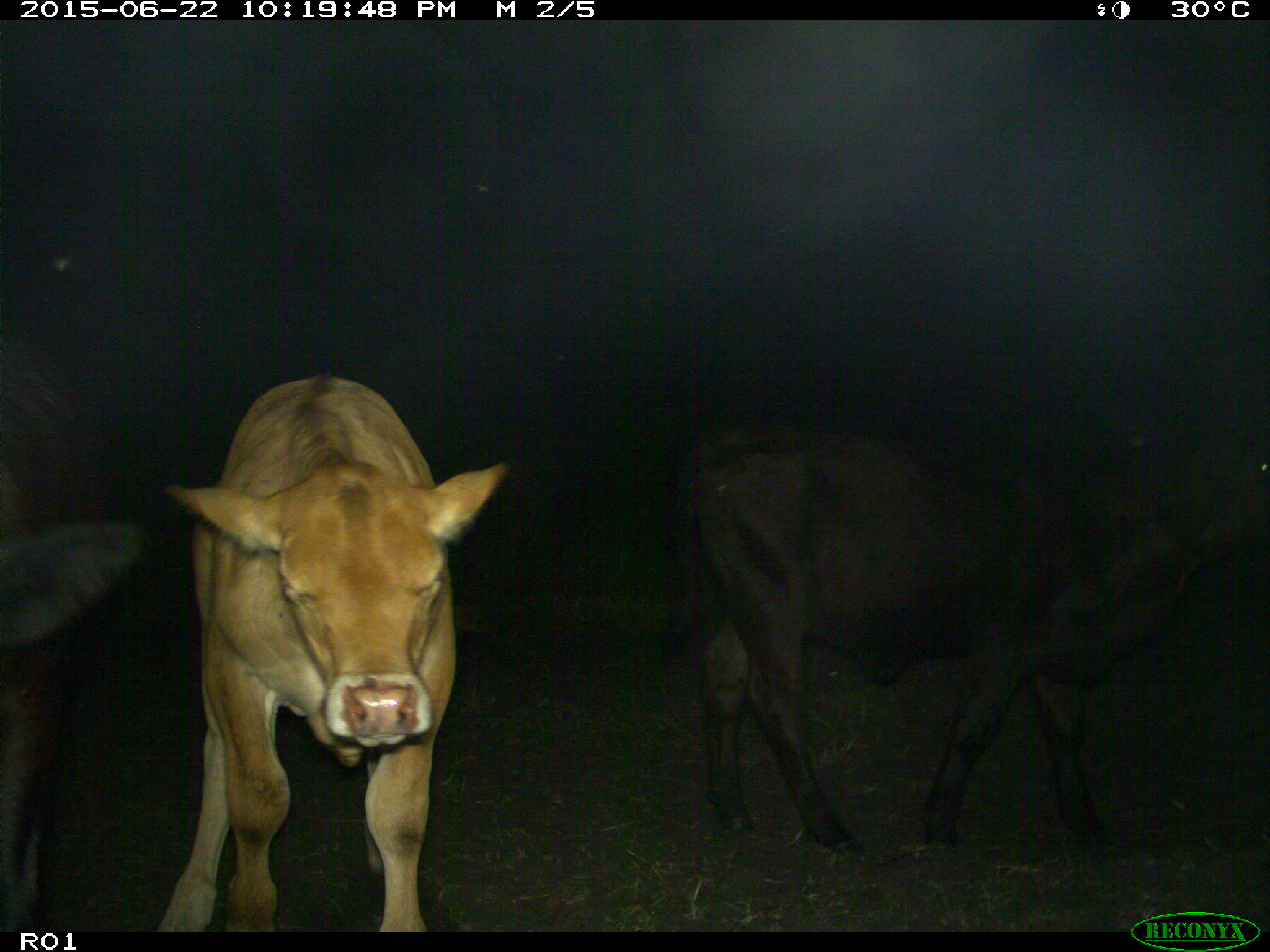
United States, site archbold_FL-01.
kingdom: Animalia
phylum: Chordata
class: Mammalia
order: Artiodactyla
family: Bovidae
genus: Bos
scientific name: Bos taurus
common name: domestic cow